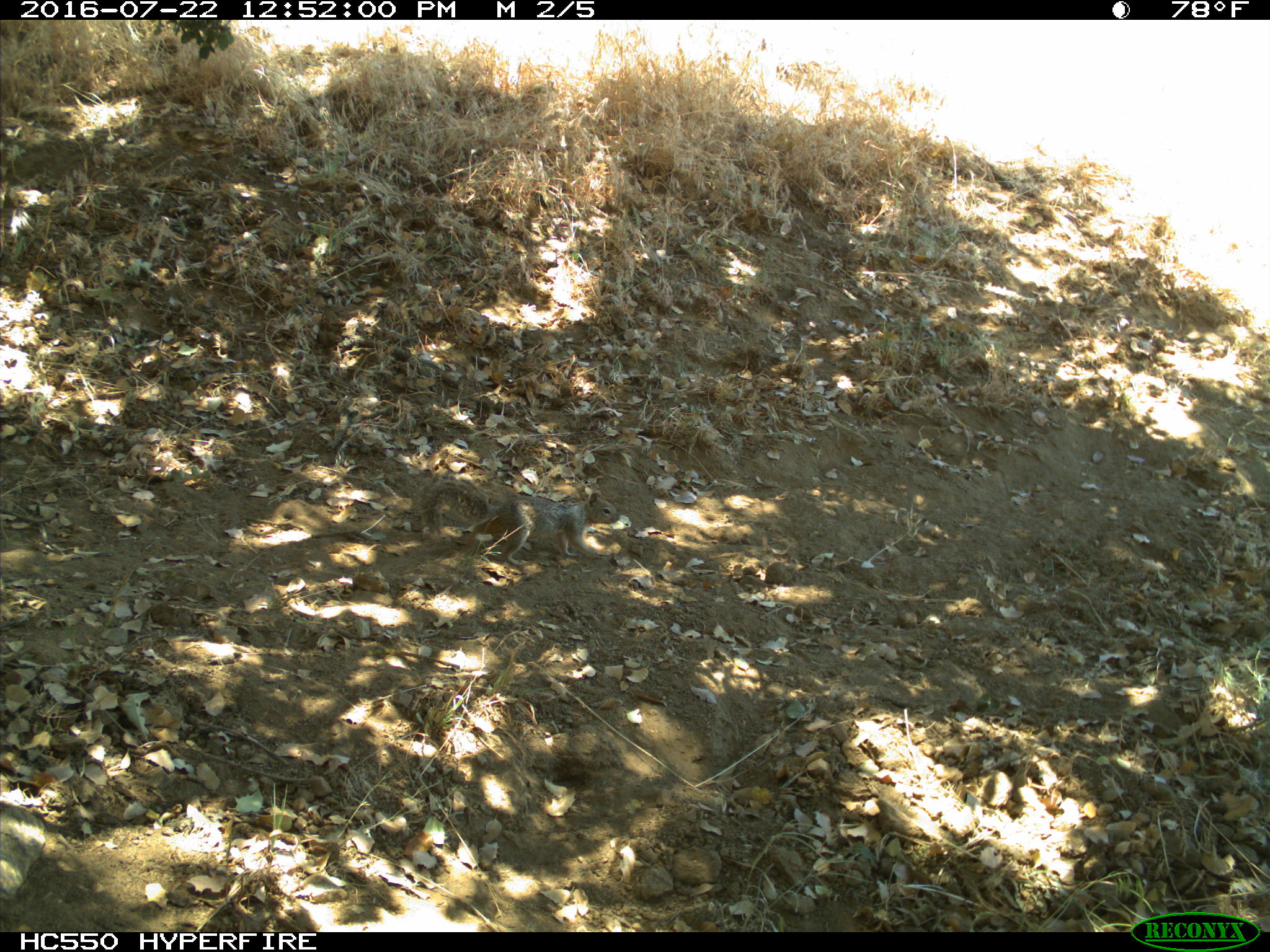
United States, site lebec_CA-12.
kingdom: Animalia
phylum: Chordata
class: Mammalia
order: Rodentia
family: Sciuridae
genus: Otospermophilus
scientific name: Otospermophilus beecheyi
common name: california ground squirrel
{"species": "Otospermophilus beecheyi (california ground squirrel)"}